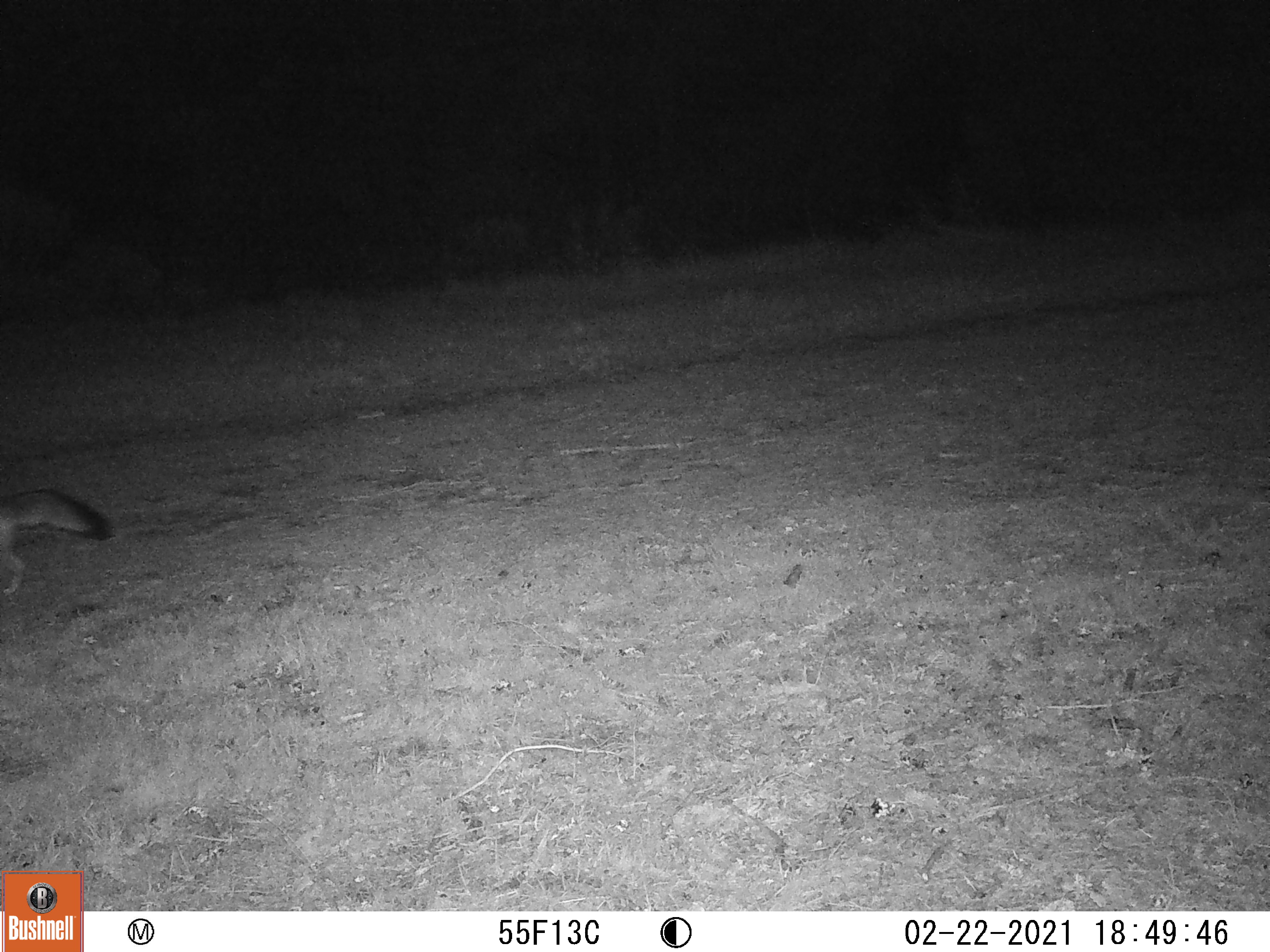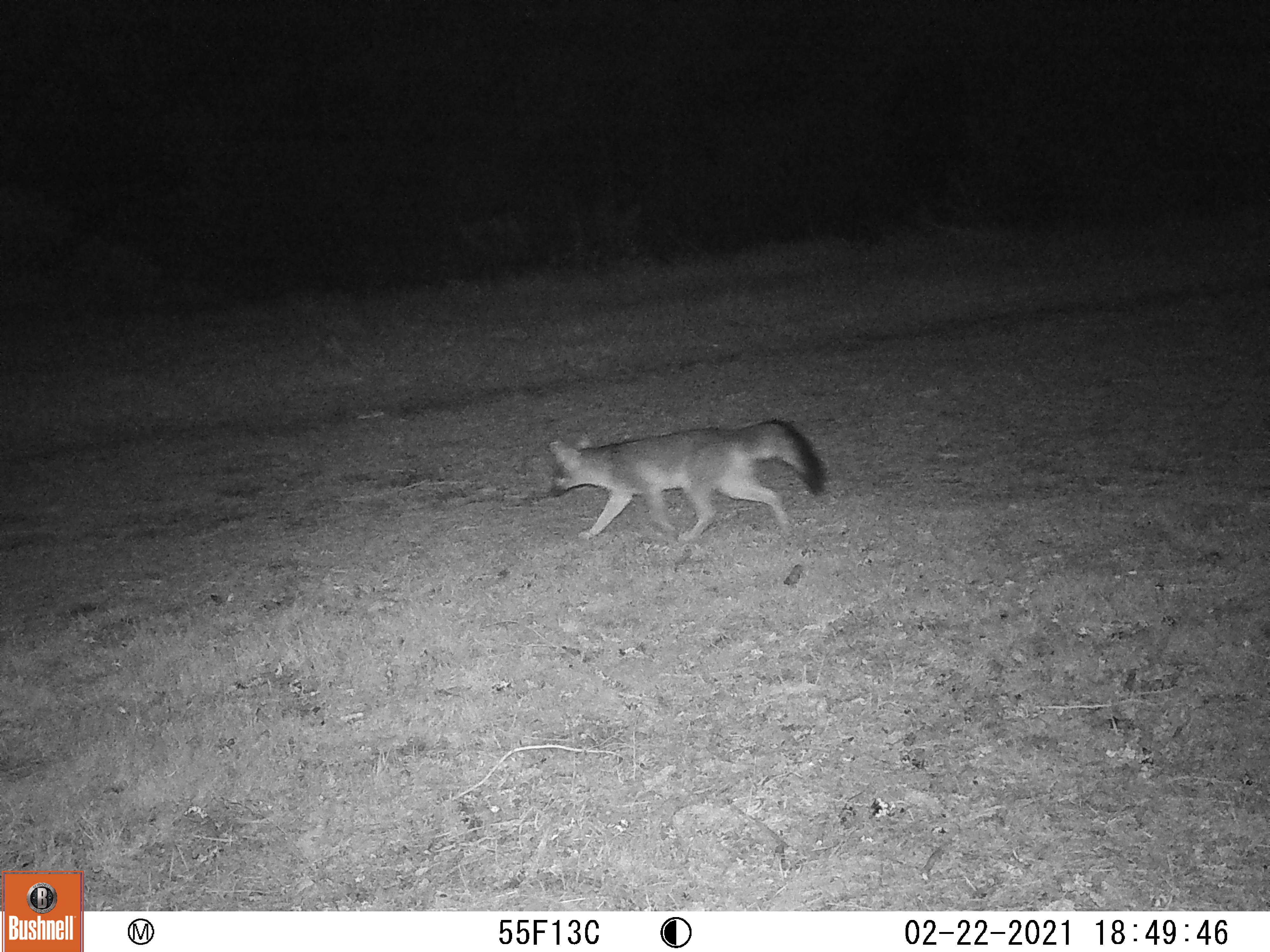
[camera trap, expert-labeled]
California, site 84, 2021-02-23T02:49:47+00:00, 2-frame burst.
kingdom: Animalia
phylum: Chordata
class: Mammalia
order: Carnivora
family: Canidae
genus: Urocyon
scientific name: Urocyon cinereoargenteus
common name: gray fox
Gray fox (Urocyon cinereoargenteus).